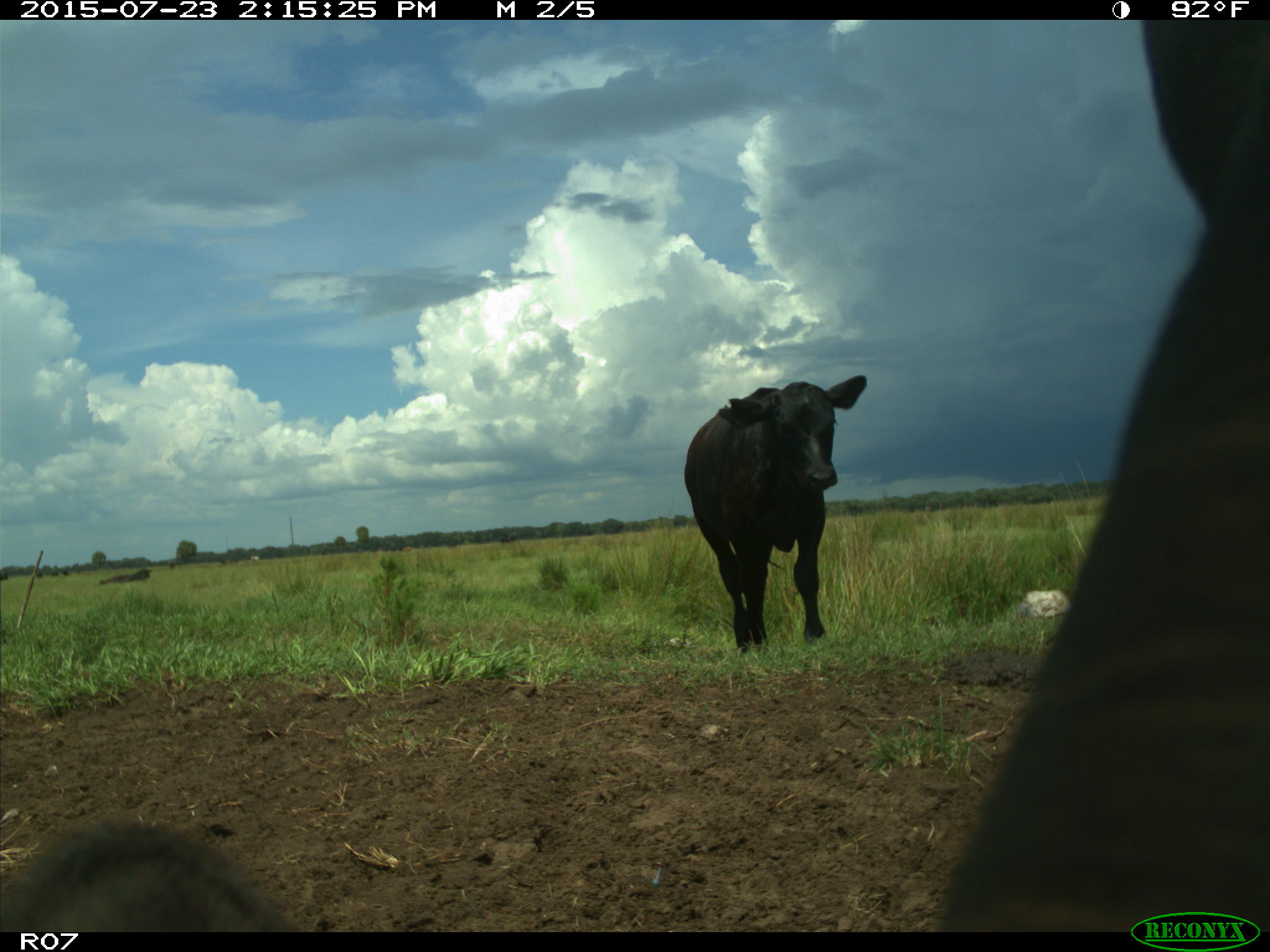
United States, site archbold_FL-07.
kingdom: Animalia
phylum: Chordata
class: Mammalia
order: Artiodactyla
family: Bovidae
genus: Bos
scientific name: Bos taurus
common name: domestic cow